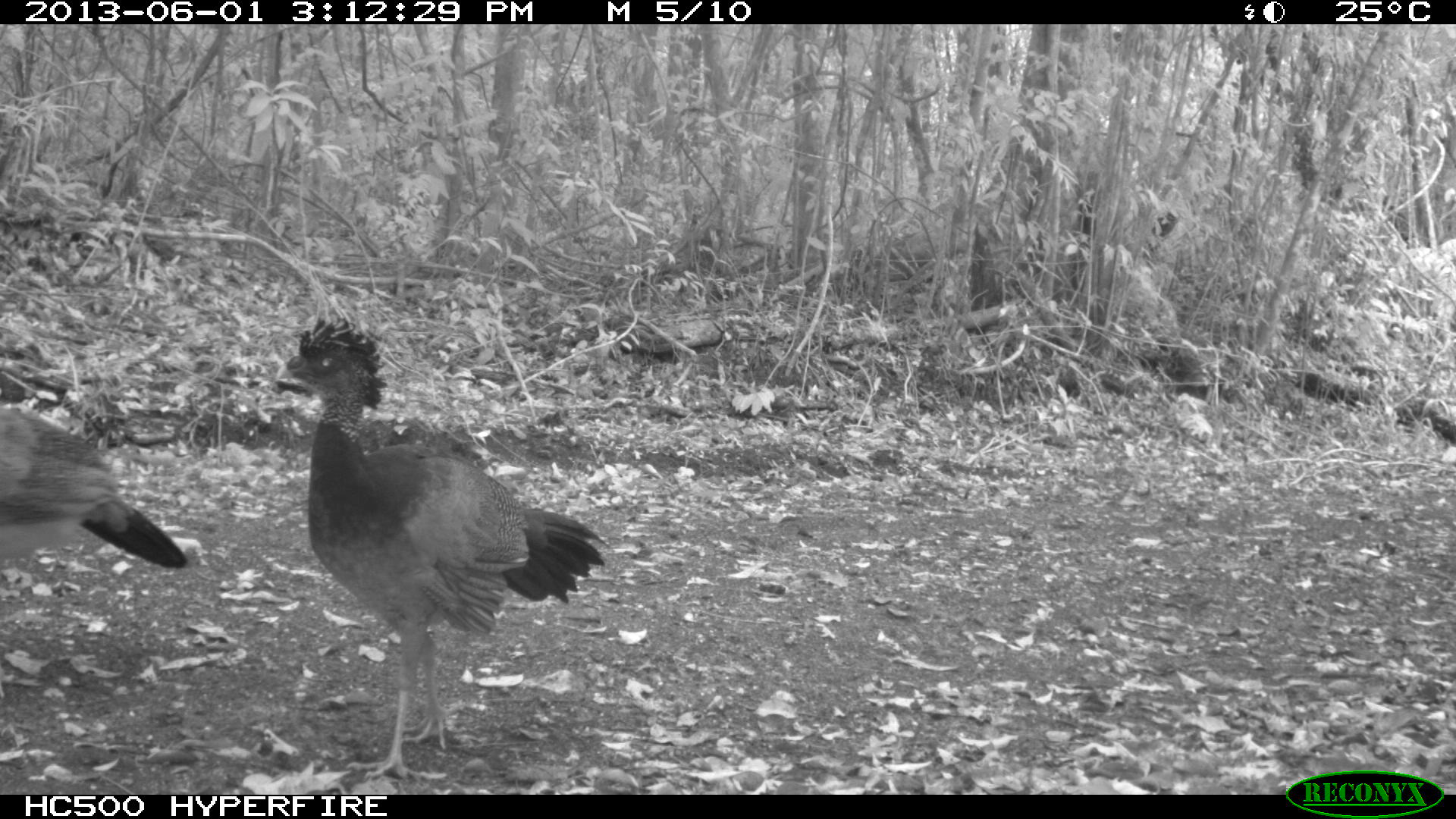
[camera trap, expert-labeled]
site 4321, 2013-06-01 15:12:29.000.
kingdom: Animalia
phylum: Chordata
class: Aves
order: Galliformes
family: Cracidae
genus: Crax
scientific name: Crax rubra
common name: great curassow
Crax rubra (great curassow), count 2.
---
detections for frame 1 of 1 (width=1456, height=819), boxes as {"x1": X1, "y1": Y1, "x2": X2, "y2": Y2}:
crax rubra: {"x1": 272, "y1": 308, "x2": 613, "y2": 781}; {"x1": 0, "y1": 405, "x2": 188, "y2": 568}